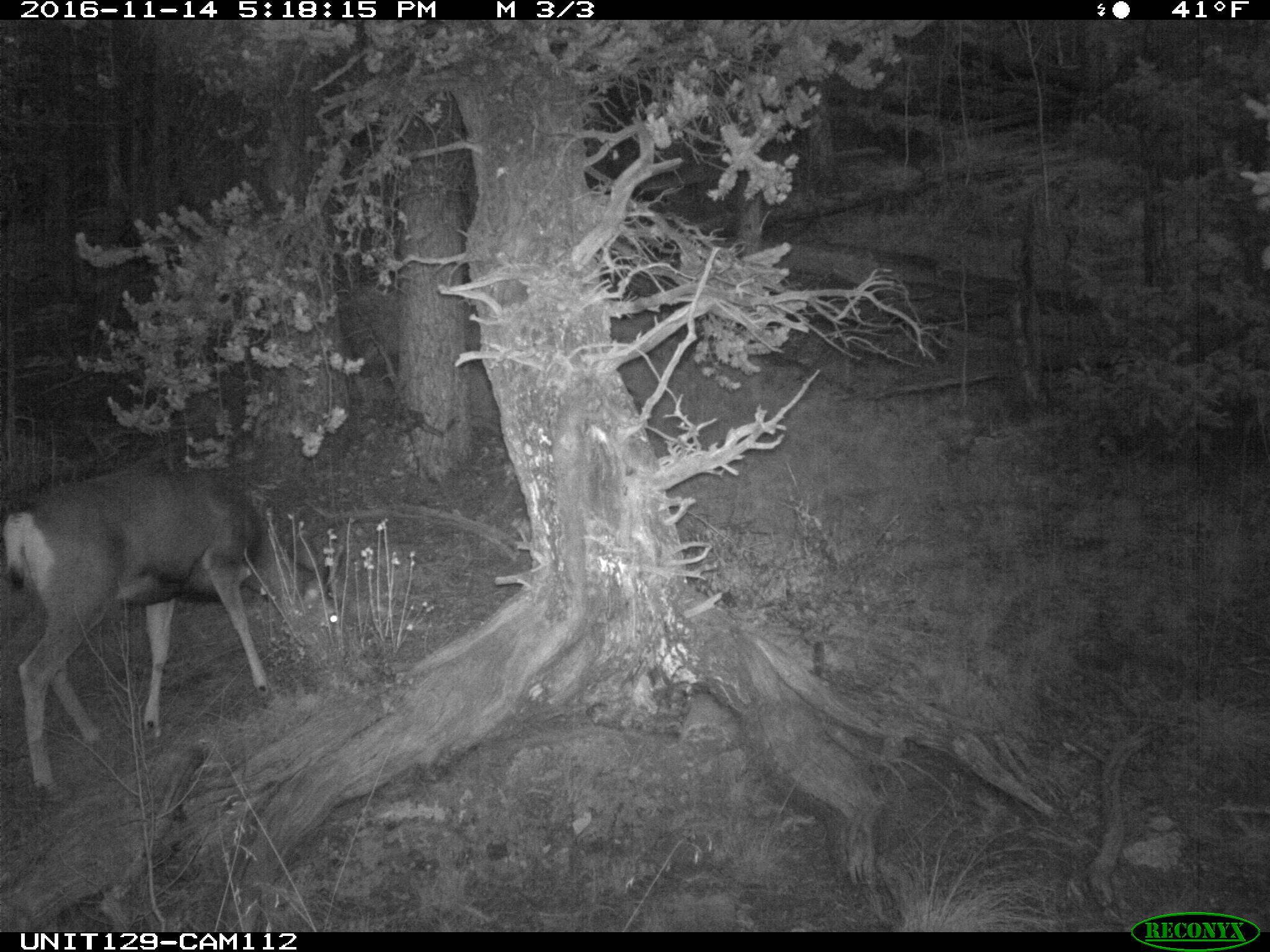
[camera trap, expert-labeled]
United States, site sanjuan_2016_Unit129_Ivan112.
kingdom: Animalia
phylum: Chordata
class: Mammalia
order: Artiodactyla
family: Cervidae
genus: Odocoileus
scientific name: Odocoileus hemionus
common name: mule deer